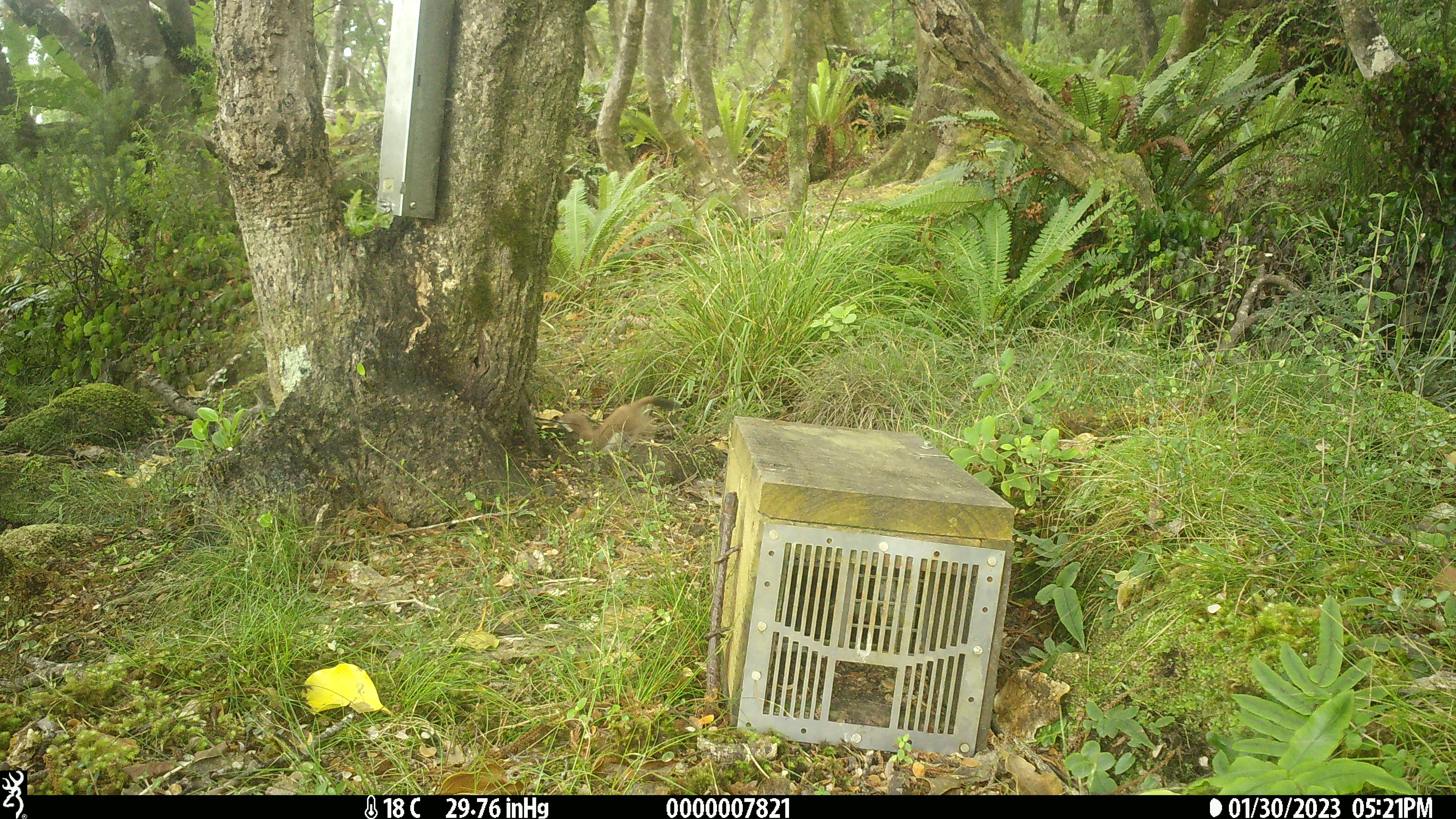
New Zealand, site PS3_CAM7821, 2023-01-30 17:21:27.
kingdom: Animalia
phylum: Chordata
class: Mammalia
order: Carnivora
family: Mustelidae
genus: Mustela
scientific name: Mustela erminea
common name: stoat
Stoat (Mustela erminea).